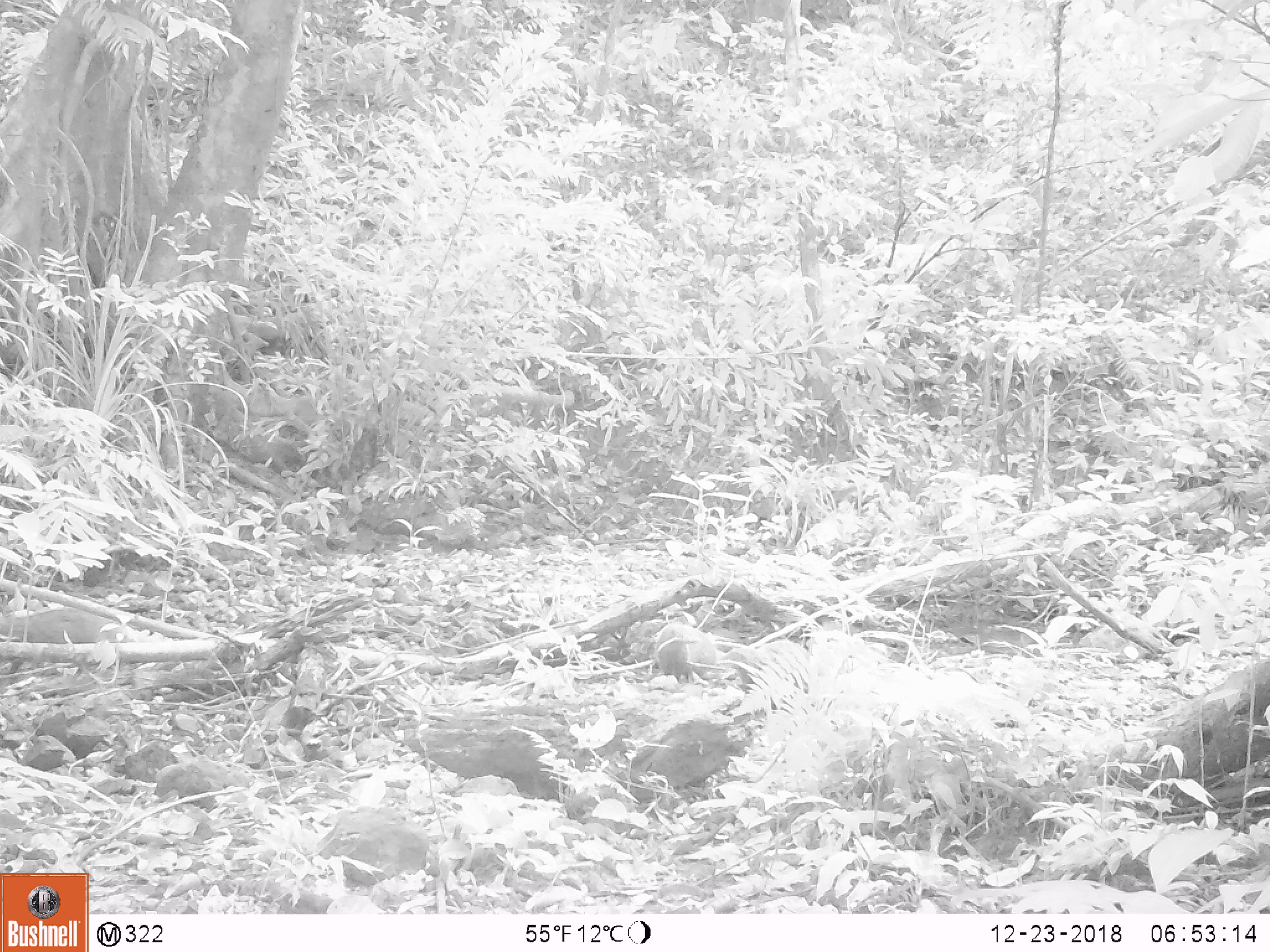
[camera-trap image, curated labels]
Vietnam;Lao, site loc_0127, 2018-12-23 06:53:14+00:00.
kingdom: Animalia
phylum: Chordata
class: Mammalia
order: Carnivora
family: Herpestidae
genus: Urva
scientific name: Urva urva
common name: crab-eating mongoose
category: crab eating mongoose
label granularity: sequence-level